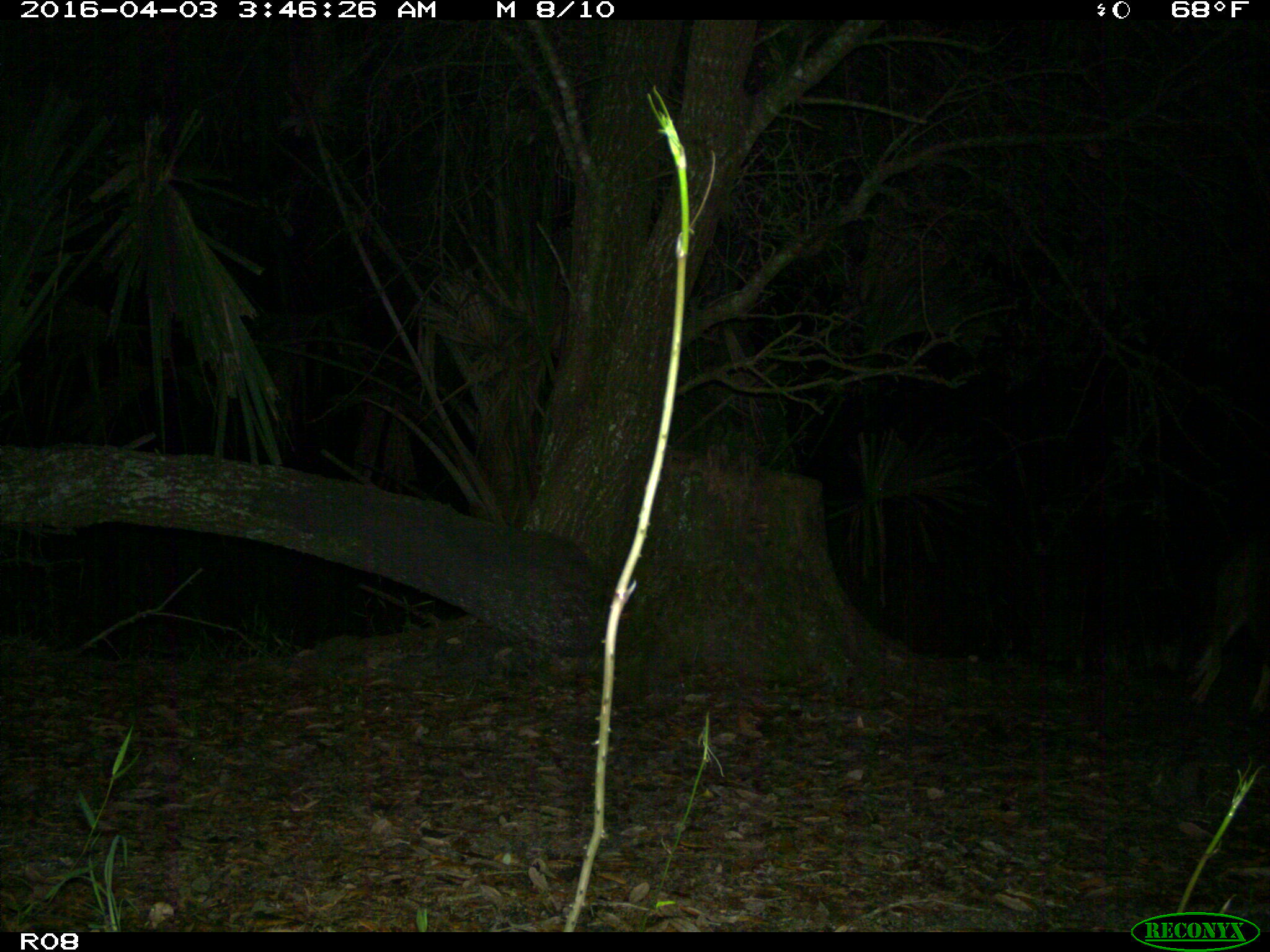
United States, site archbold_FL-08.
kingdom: Animalia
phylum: Chordata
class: Mammalia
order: Carnivora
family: Canidae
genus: Canis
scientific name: Canis latrans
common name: coyote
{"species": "Canis latrans (coyote)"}